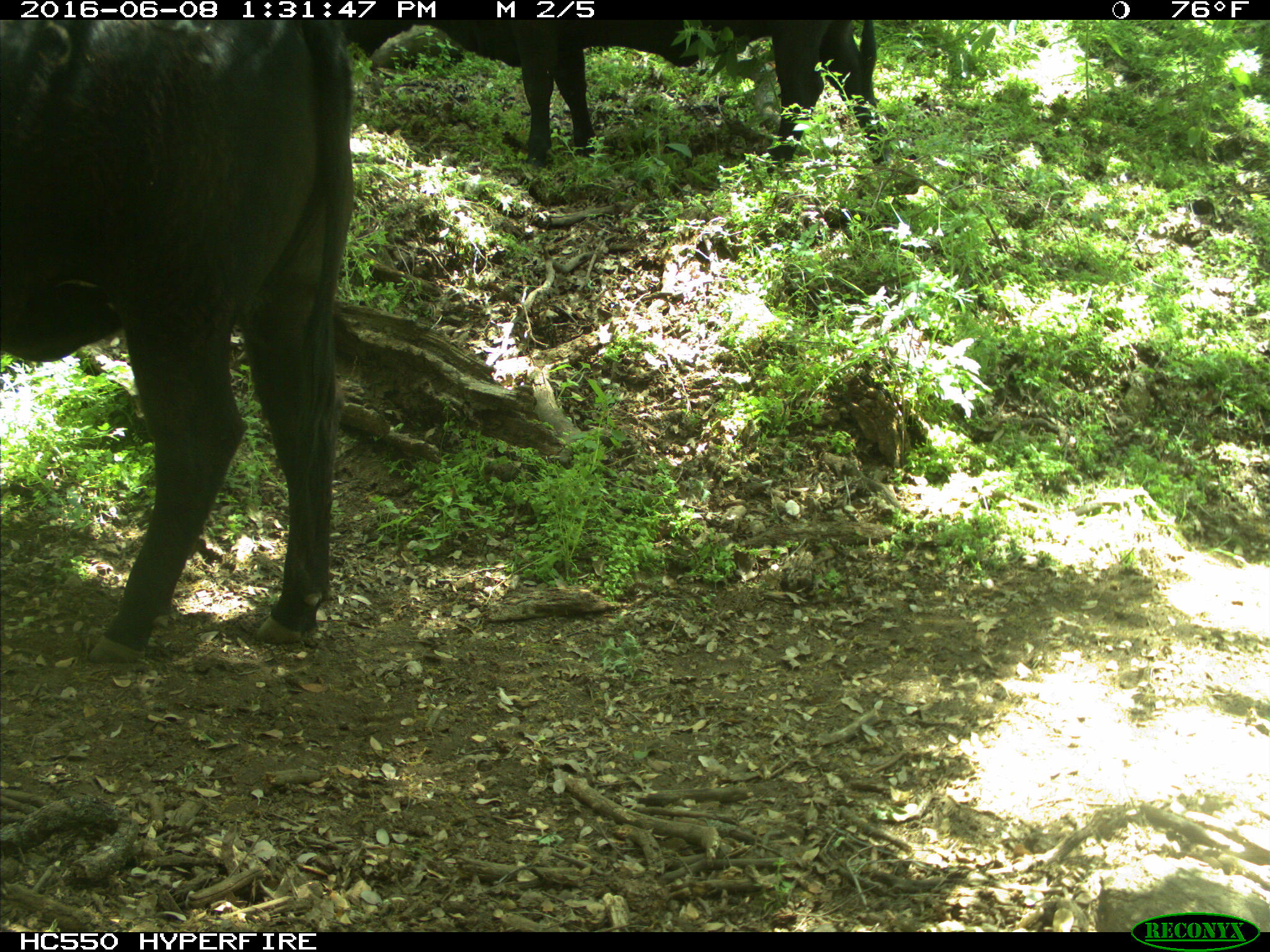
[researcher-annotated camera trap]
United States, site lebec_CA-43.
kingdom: Animalia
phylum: Chordata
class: Mammalia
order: Artiodactyla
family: Bovidae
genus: Bos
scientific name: Bos taurus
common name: domestic cow